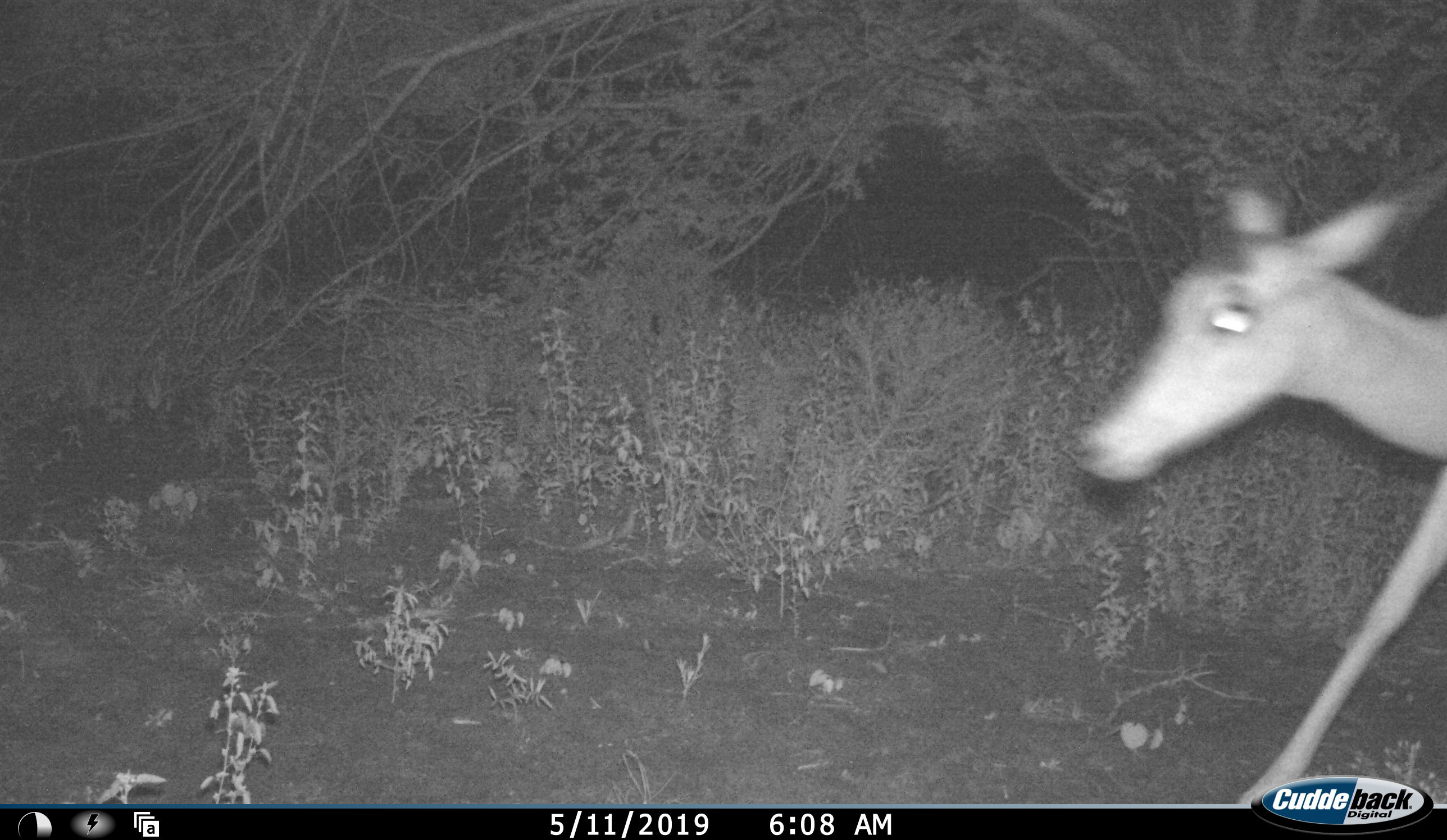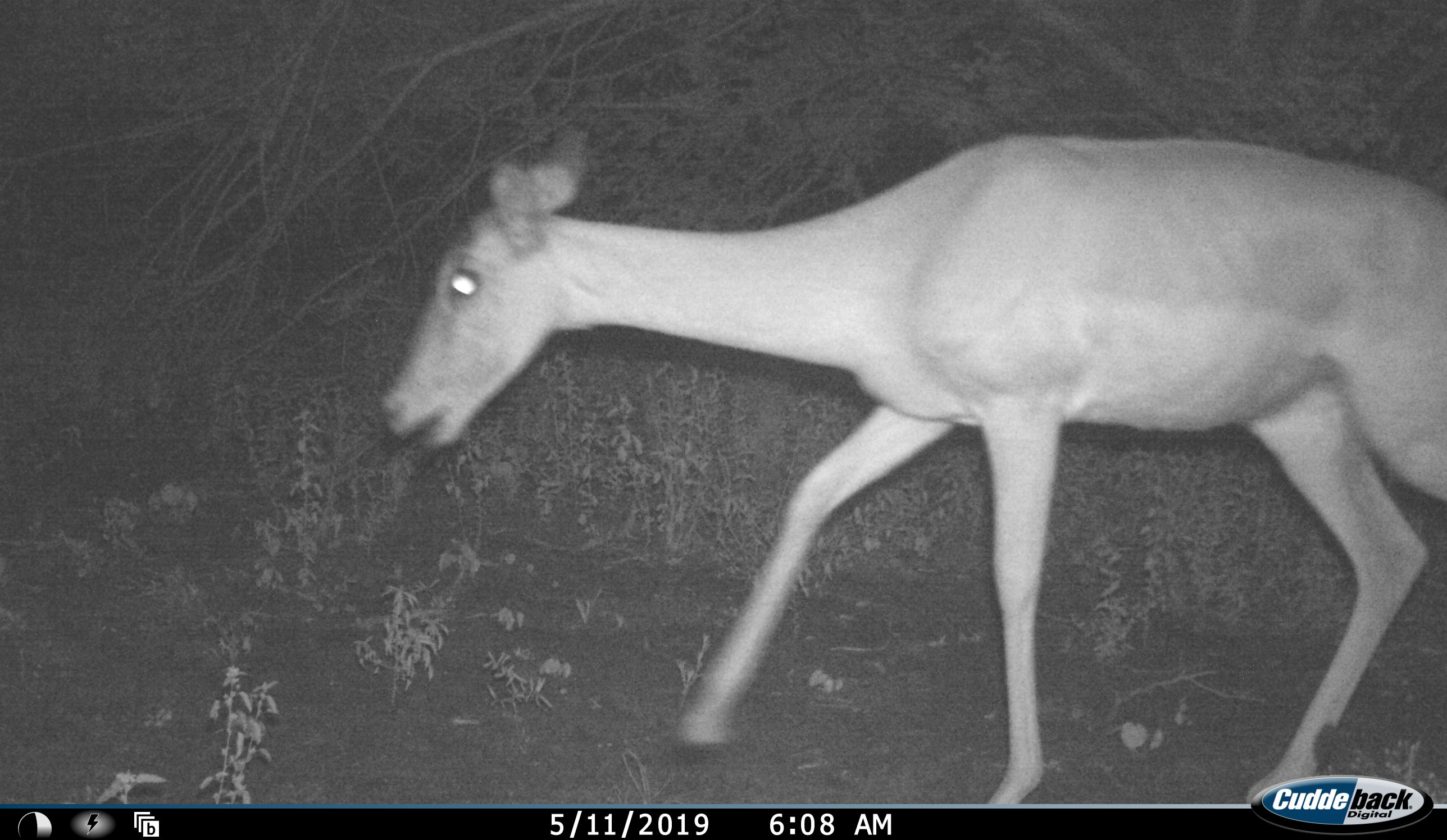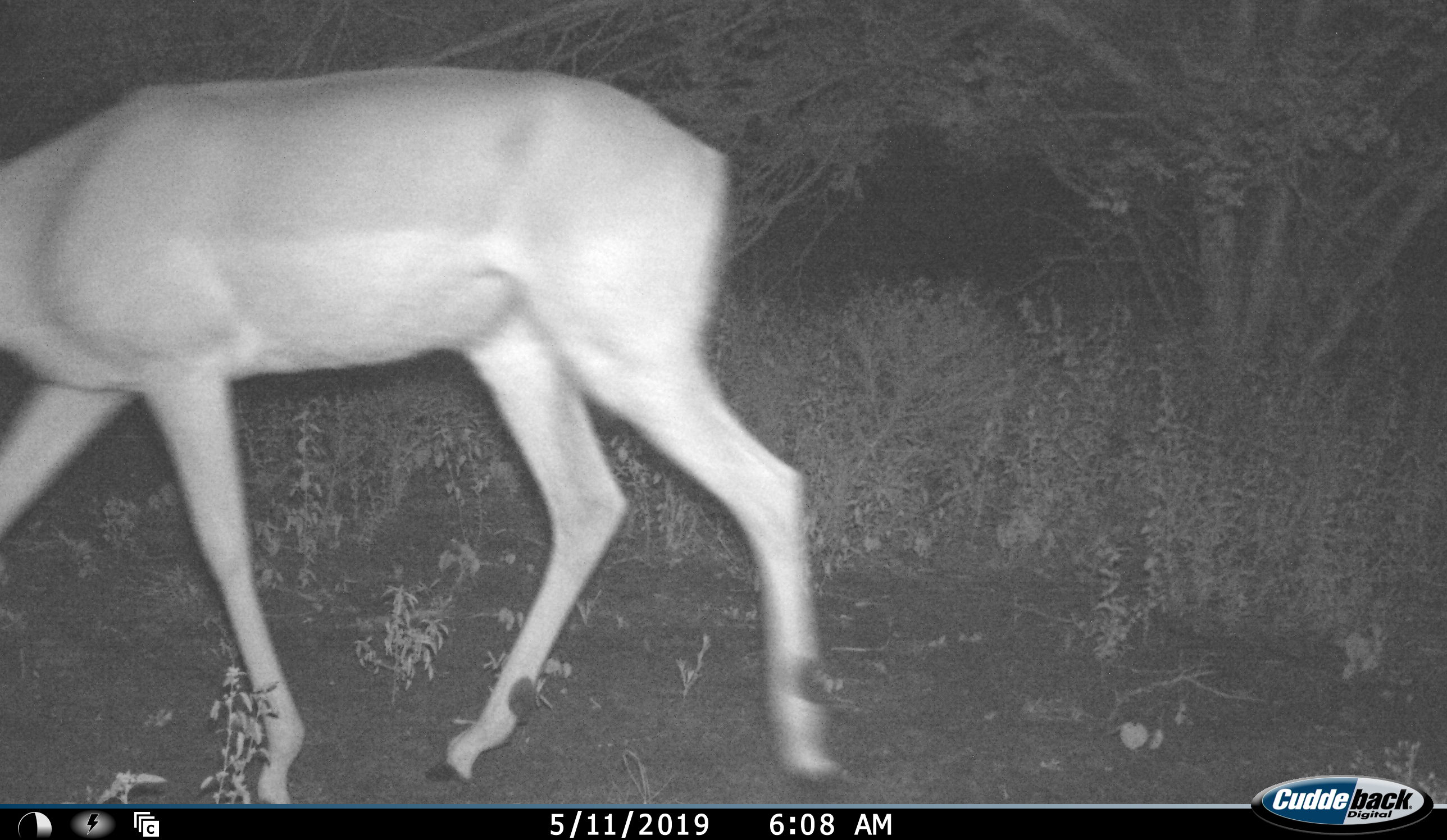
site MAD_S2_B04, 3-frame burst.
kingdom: Animalia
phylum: Chordata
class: Mammalia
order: Artiodactyla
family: Bovidae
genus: Aepyceros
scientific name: Aepyceros melampus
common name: impala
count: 1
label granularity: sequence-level